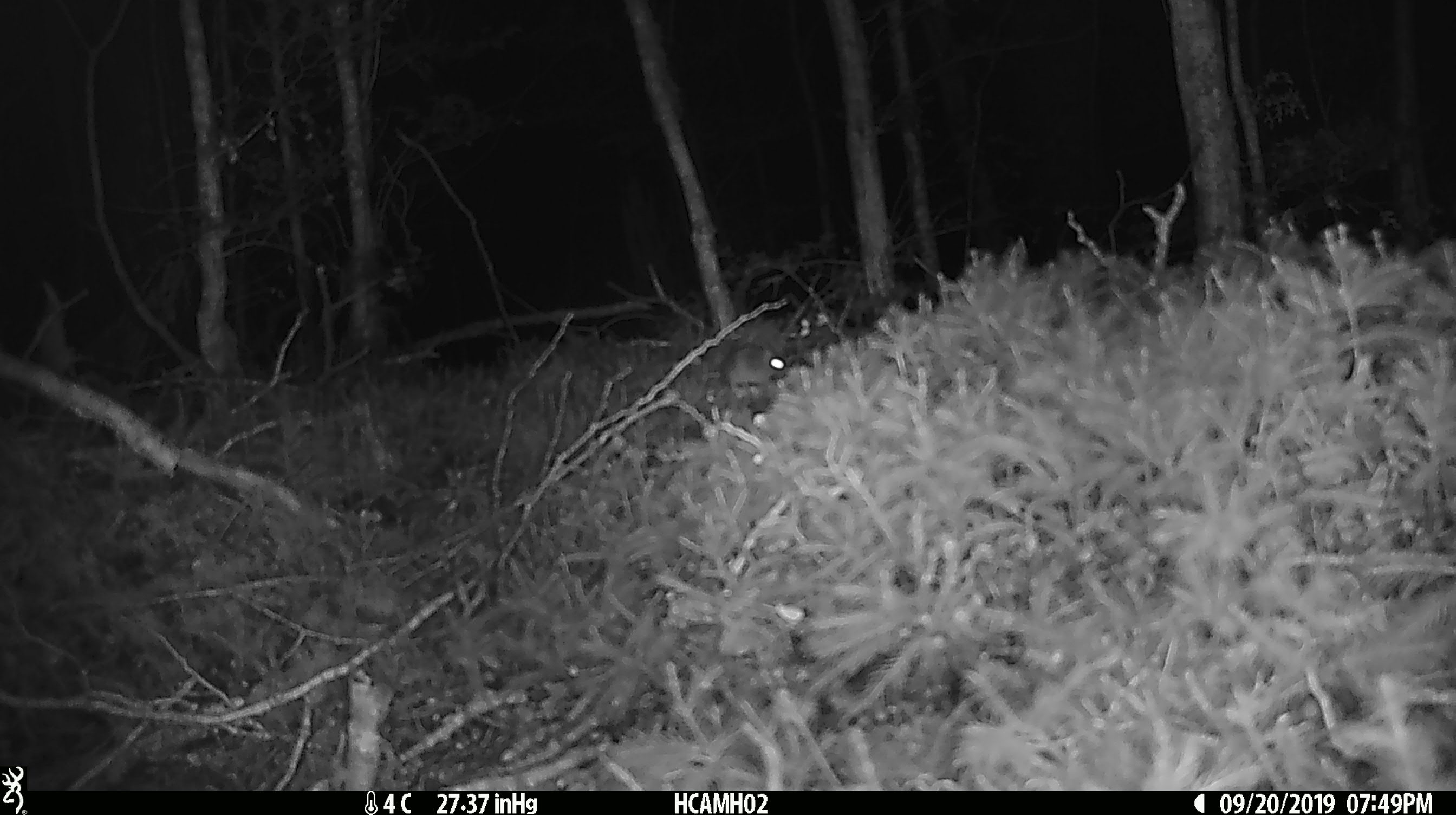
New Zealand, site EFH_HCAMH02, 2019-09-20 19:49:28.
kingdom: Animalia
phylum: Chordata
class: Mammalia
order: Rodentia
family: Muridae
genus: Mus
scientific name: Mus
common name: mouse